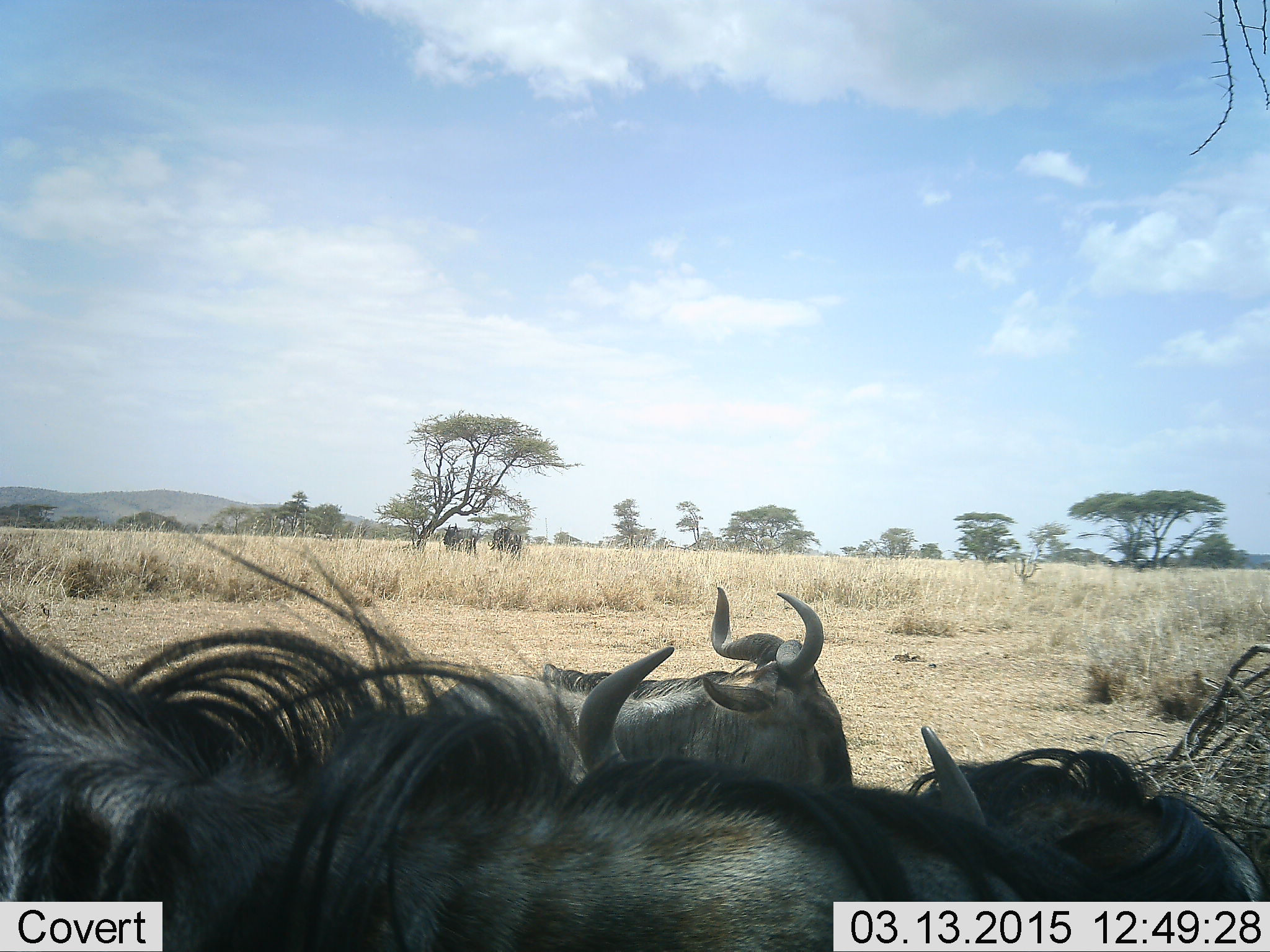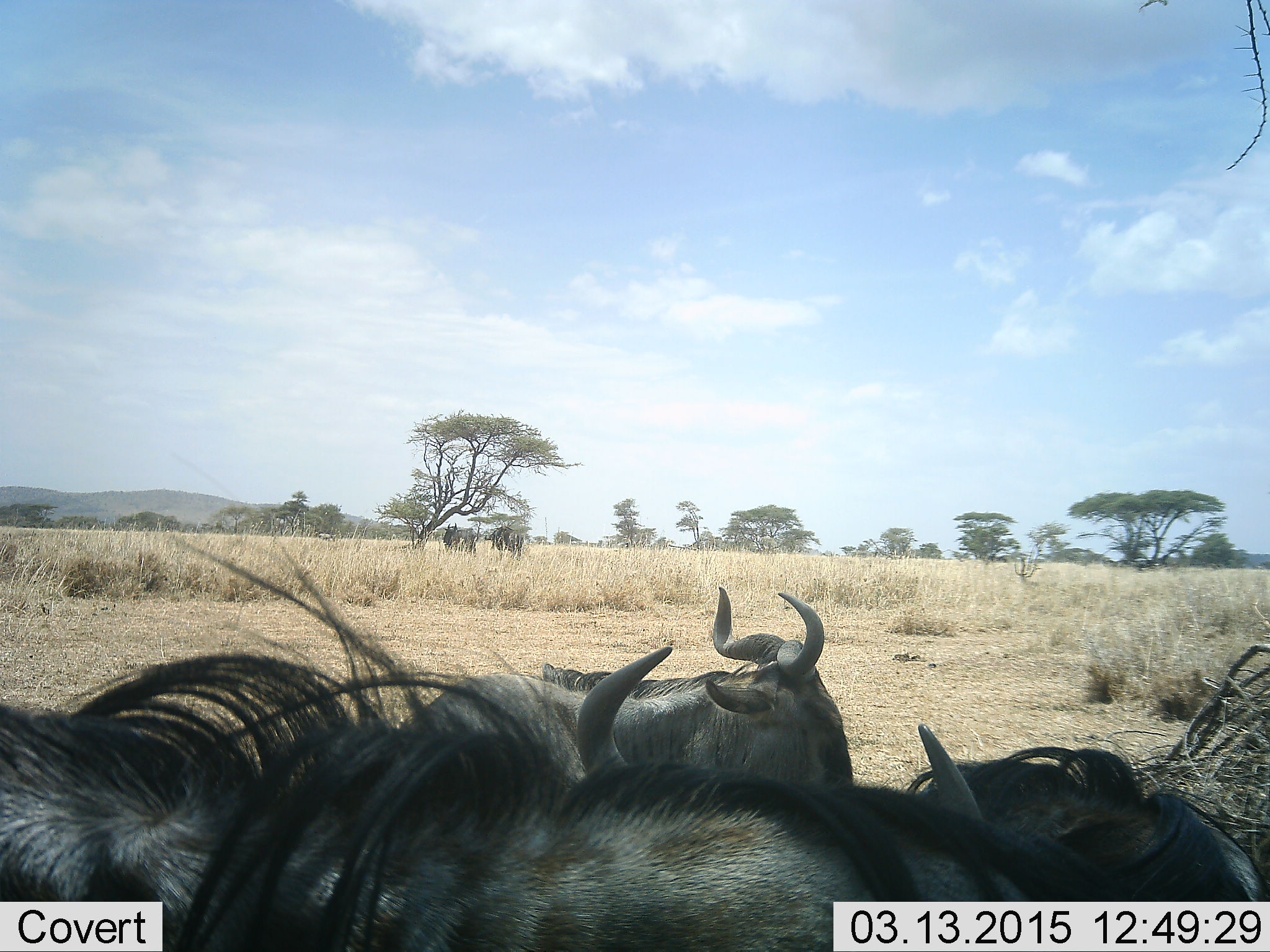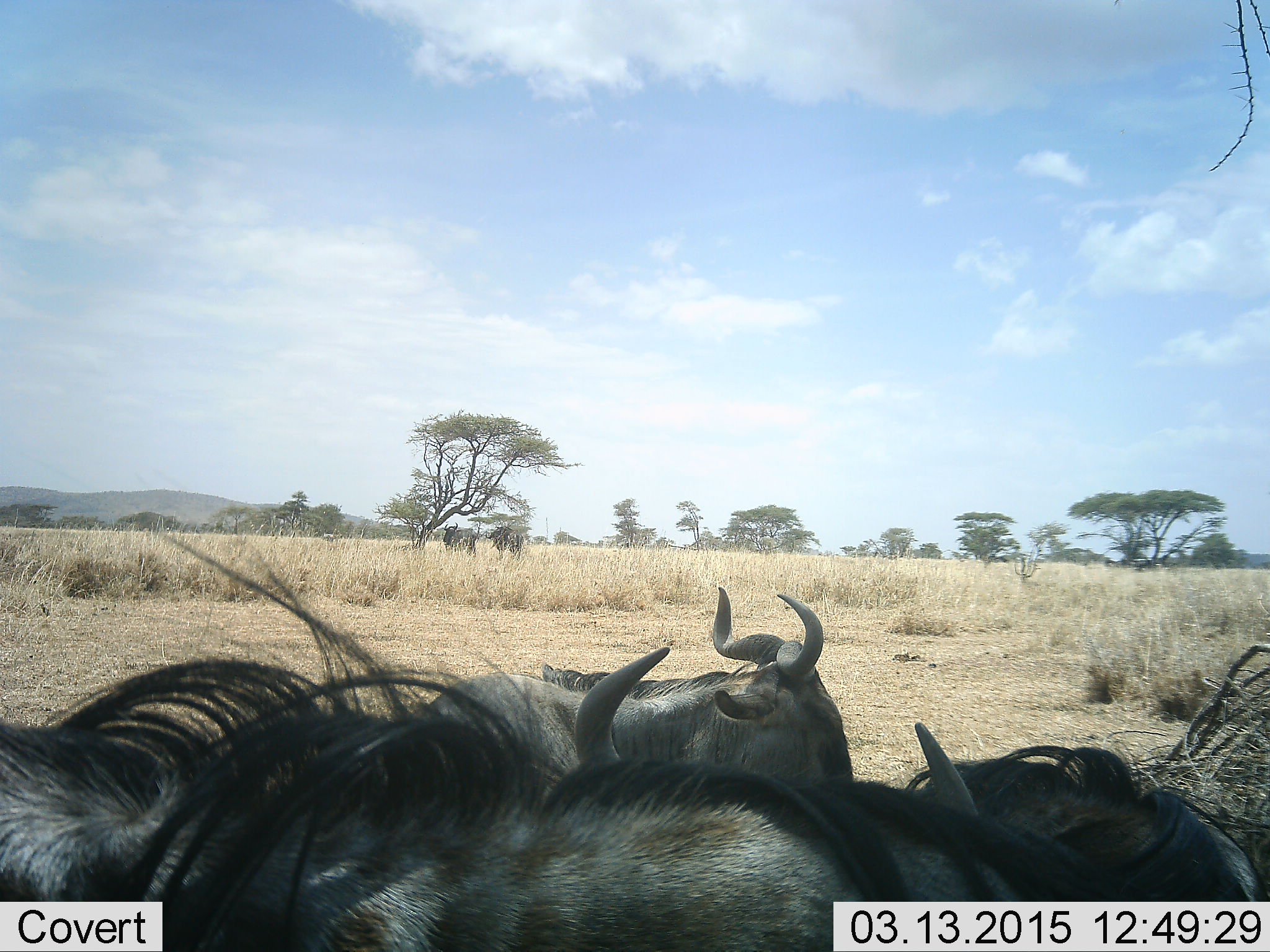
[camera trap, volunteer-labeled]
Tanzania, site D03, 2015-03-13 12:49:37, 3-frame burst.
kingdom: Animalia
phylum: Chordata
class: Mammalia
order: Artiodactyla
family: Bovidae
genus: Connochaetes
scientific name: Connochaetes taurinus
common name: blue wildebeest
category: wildebeest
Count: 5.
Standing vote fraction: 70%.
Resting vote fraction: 70%.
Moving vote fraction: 0%.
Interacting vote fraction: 10%.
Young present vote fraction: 10%.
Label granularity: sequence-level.